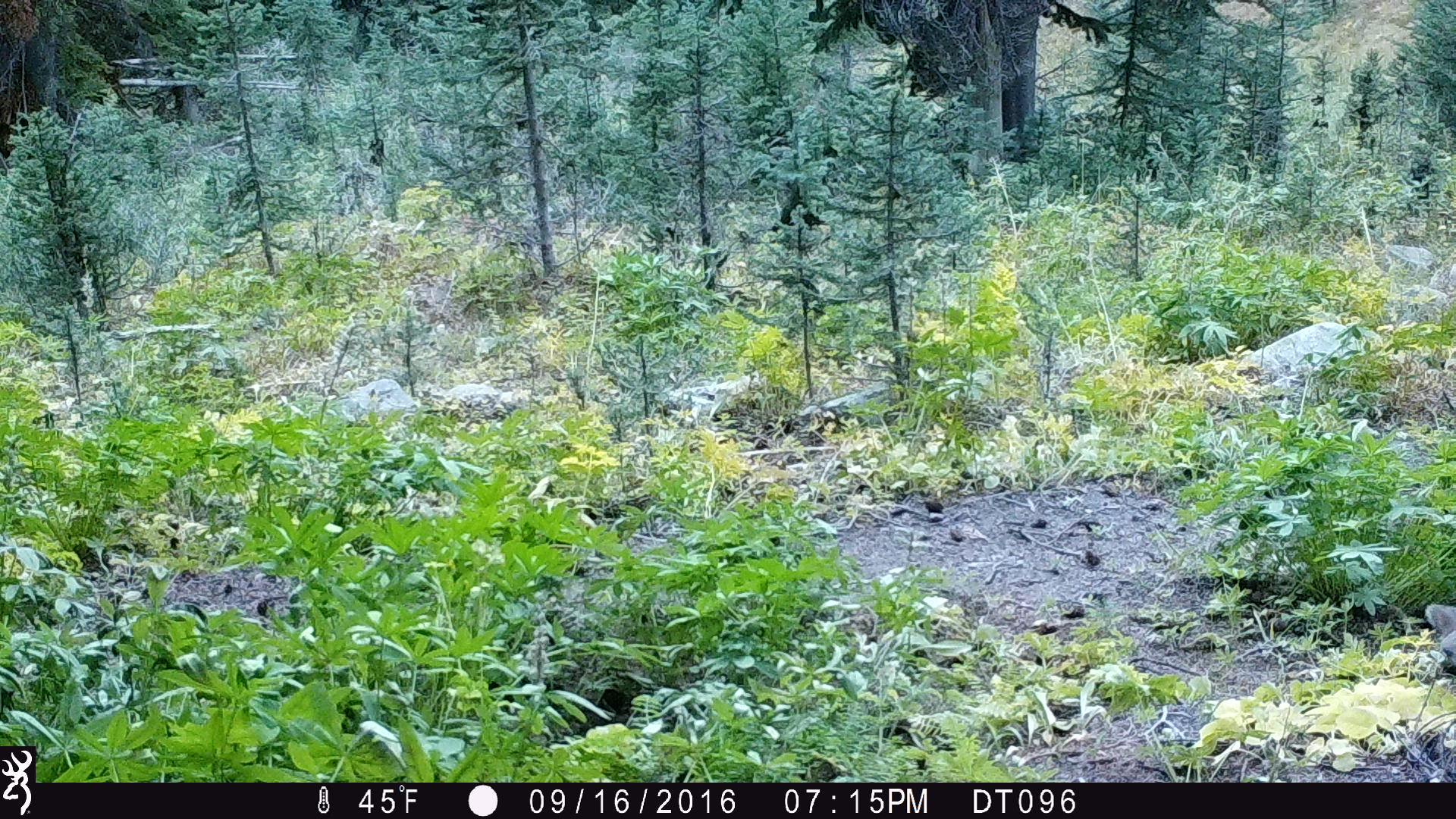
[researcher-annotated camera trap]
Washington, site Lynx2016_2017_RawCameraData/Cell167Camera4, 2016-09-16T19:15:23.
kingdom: Animalia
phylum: Chordata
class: Mammalia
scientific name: Mammalia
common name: small mammal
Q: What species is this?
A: Small mammal (Mammalia).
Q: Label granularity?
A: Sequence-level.